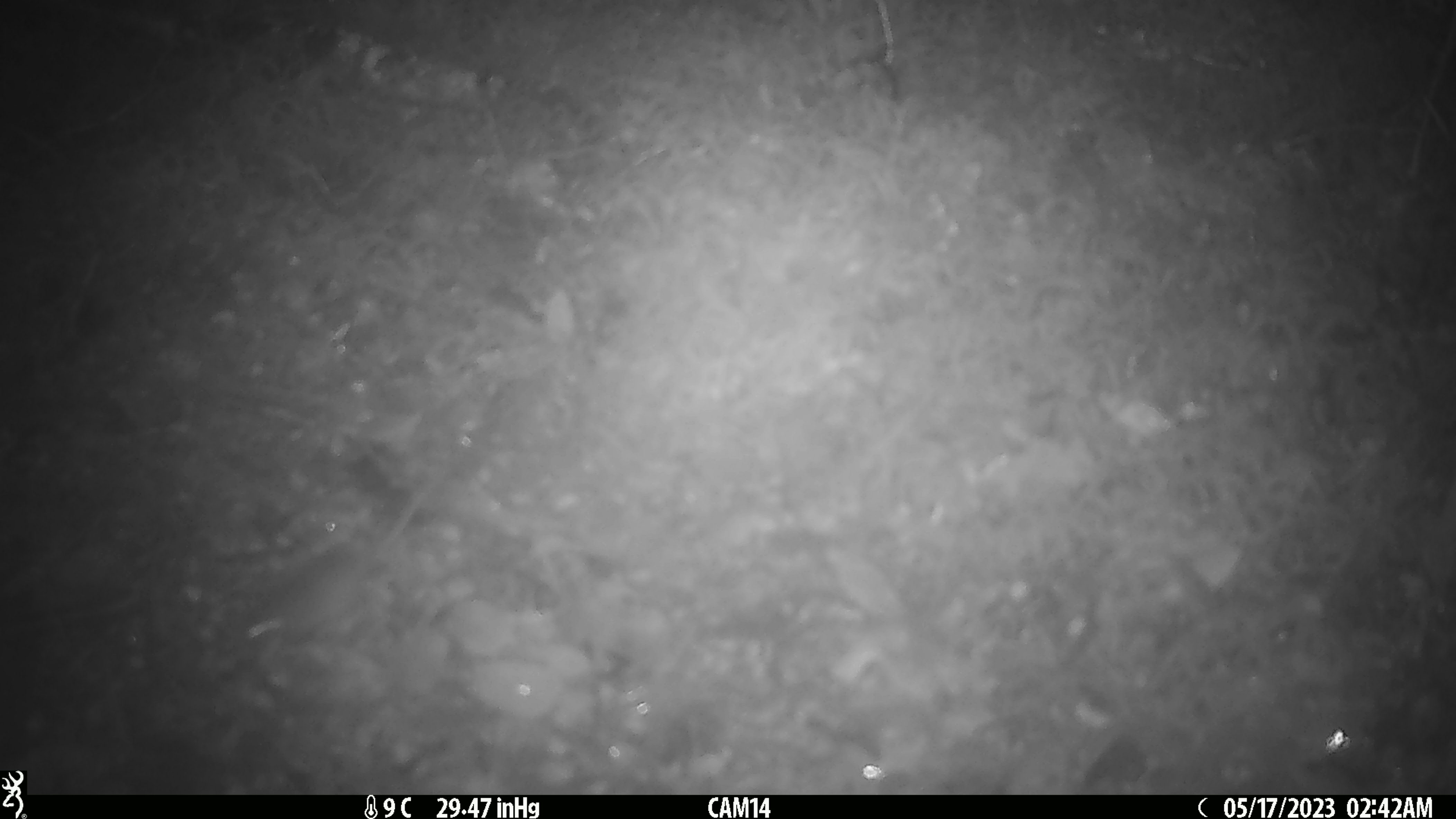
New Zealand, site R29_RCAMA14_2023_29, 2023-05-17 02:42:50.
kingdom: Animalia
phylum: Chordata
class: Mammalia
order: Rodentia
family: Muridae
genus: Mus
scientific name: Mus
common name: mouse